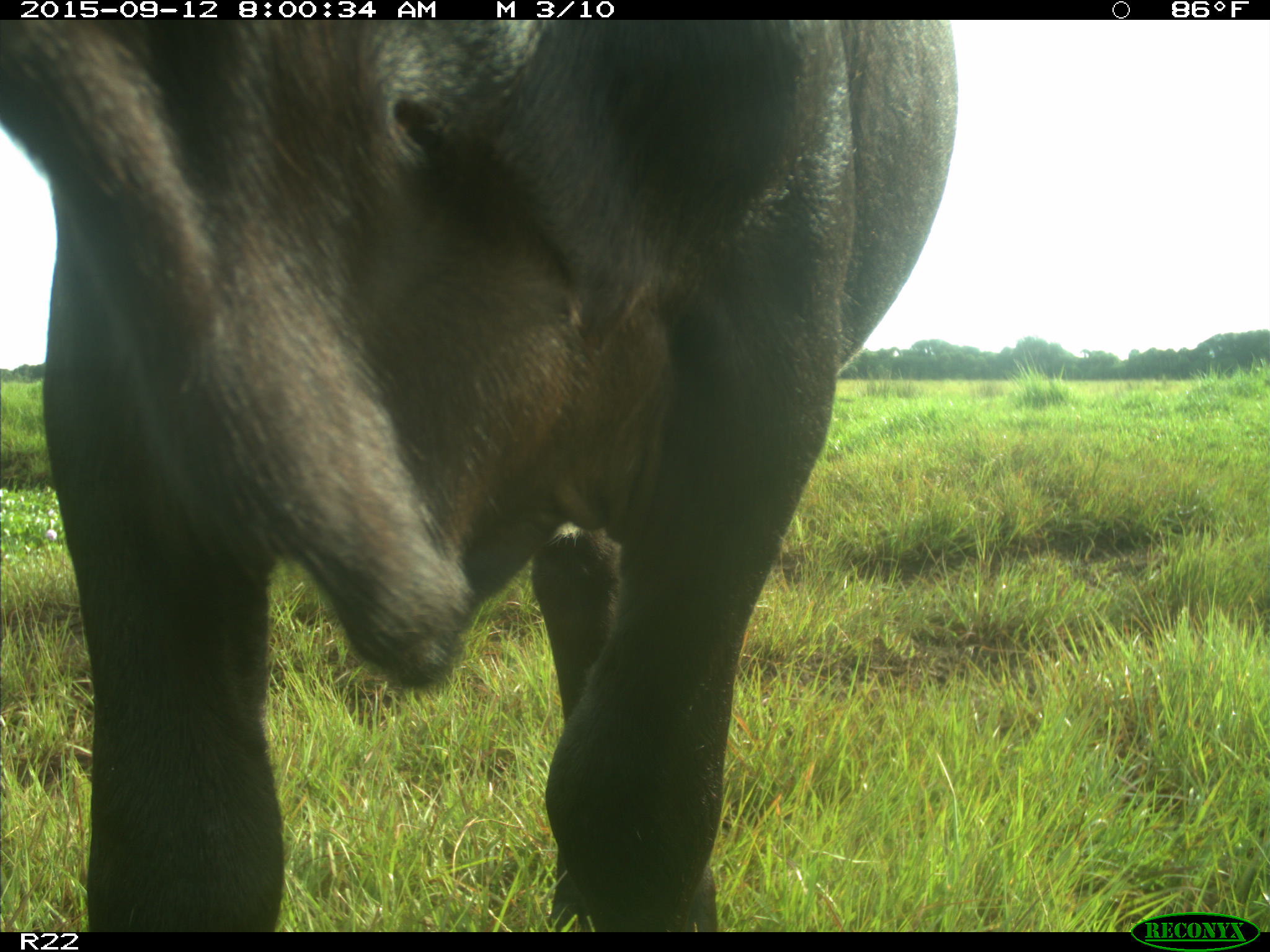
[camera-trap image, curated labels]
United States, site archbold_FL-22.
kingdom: Animalia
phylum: Chordata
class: Mammalia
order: Artiodactyla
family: Bovidae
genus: Bos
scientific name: Bos taurus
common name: domestic cow